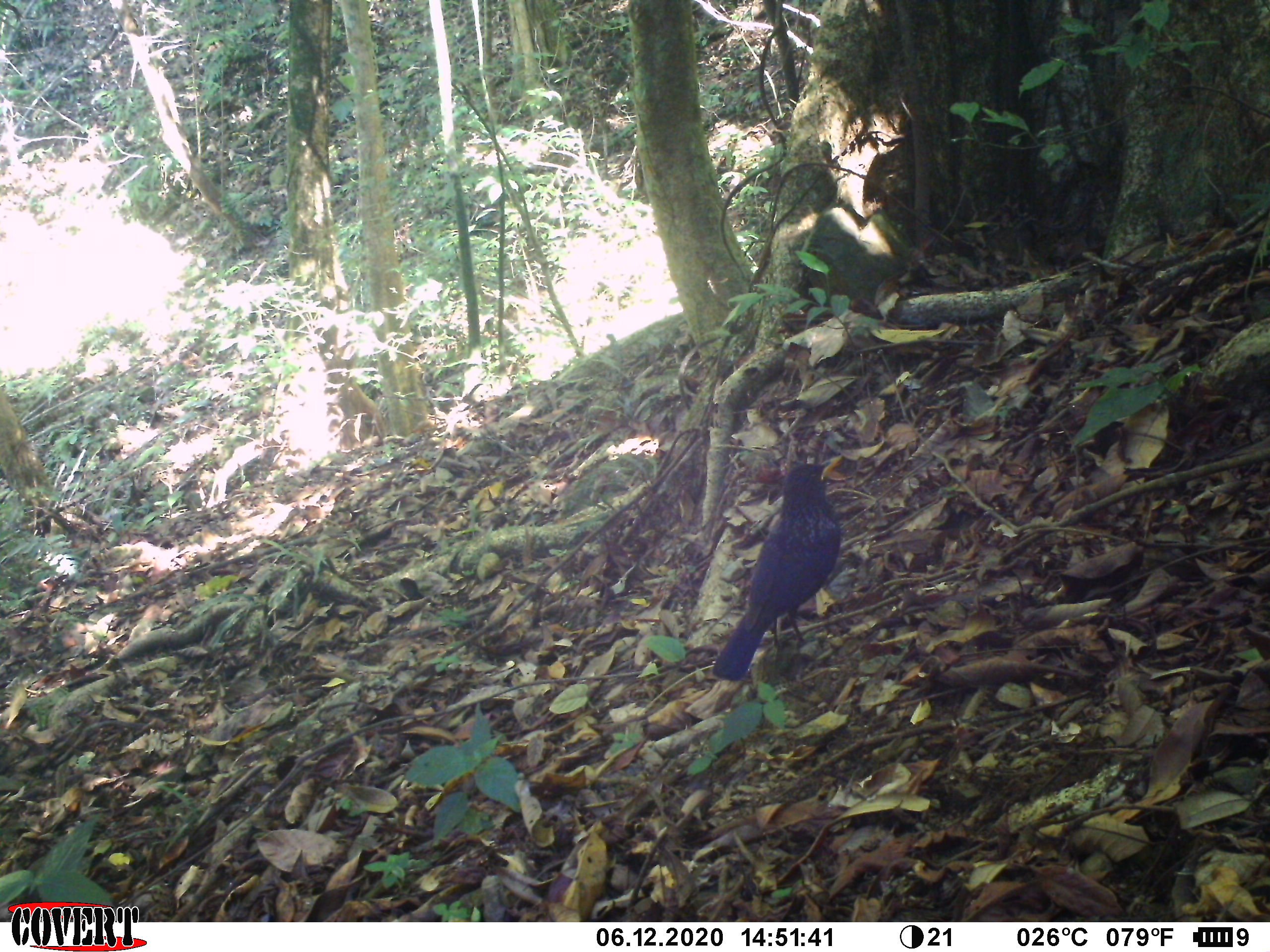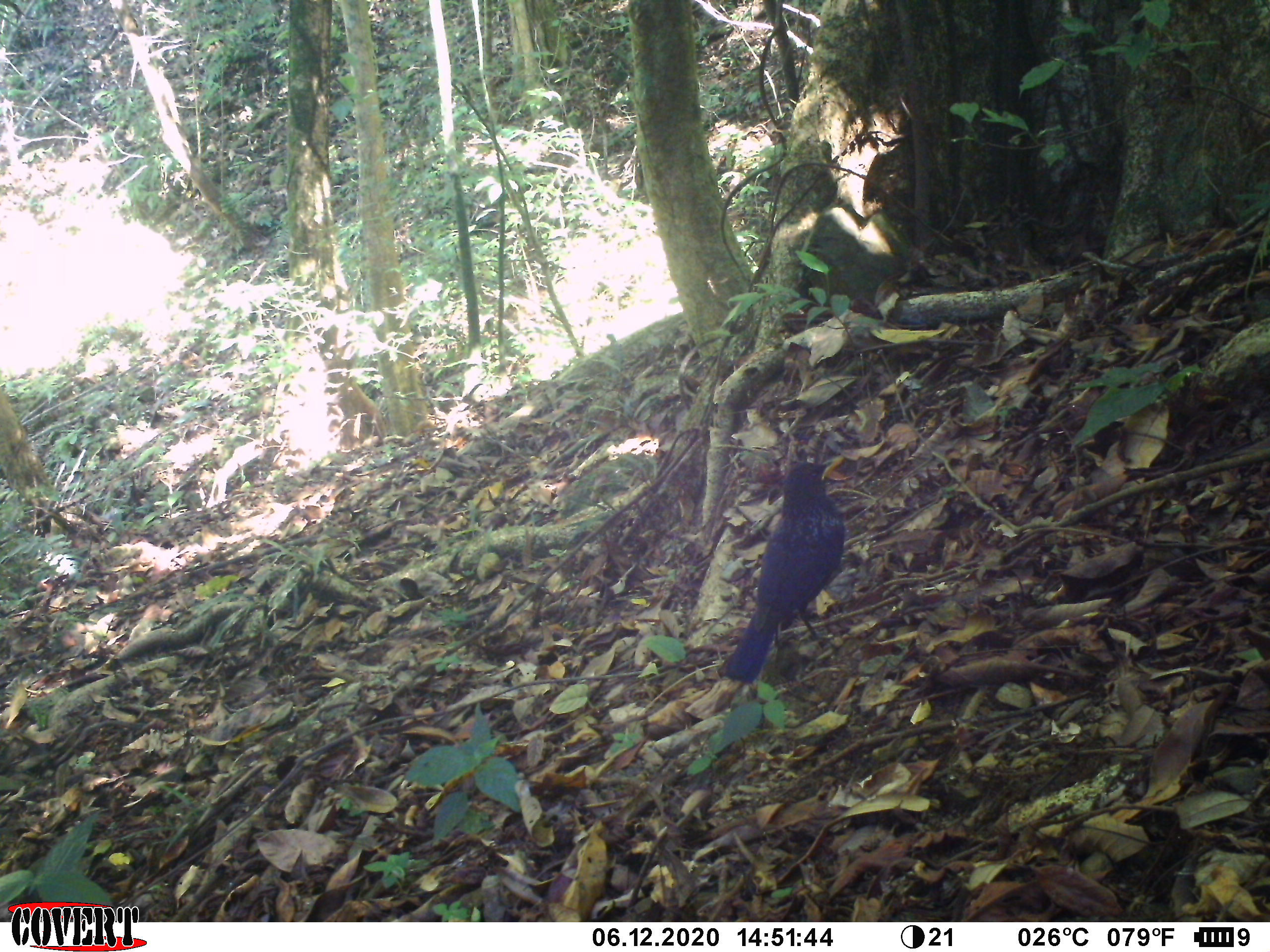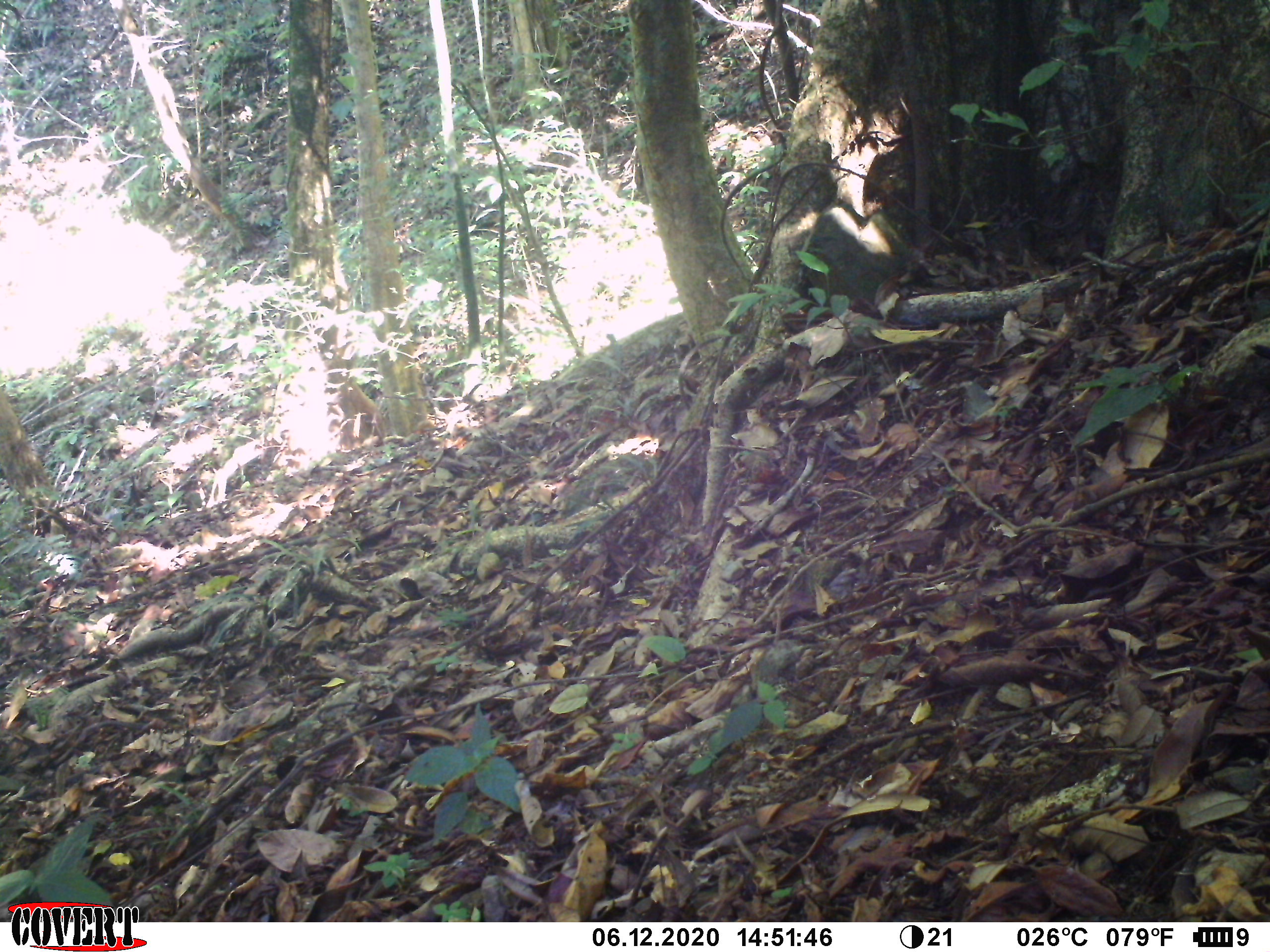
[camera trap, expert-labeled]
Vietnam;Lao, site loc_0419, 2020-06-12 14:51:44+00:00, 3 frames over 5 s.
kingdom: Animalia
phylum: Chordata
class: Aves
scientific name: Aves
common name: bird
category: unidentified bird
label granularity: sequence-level